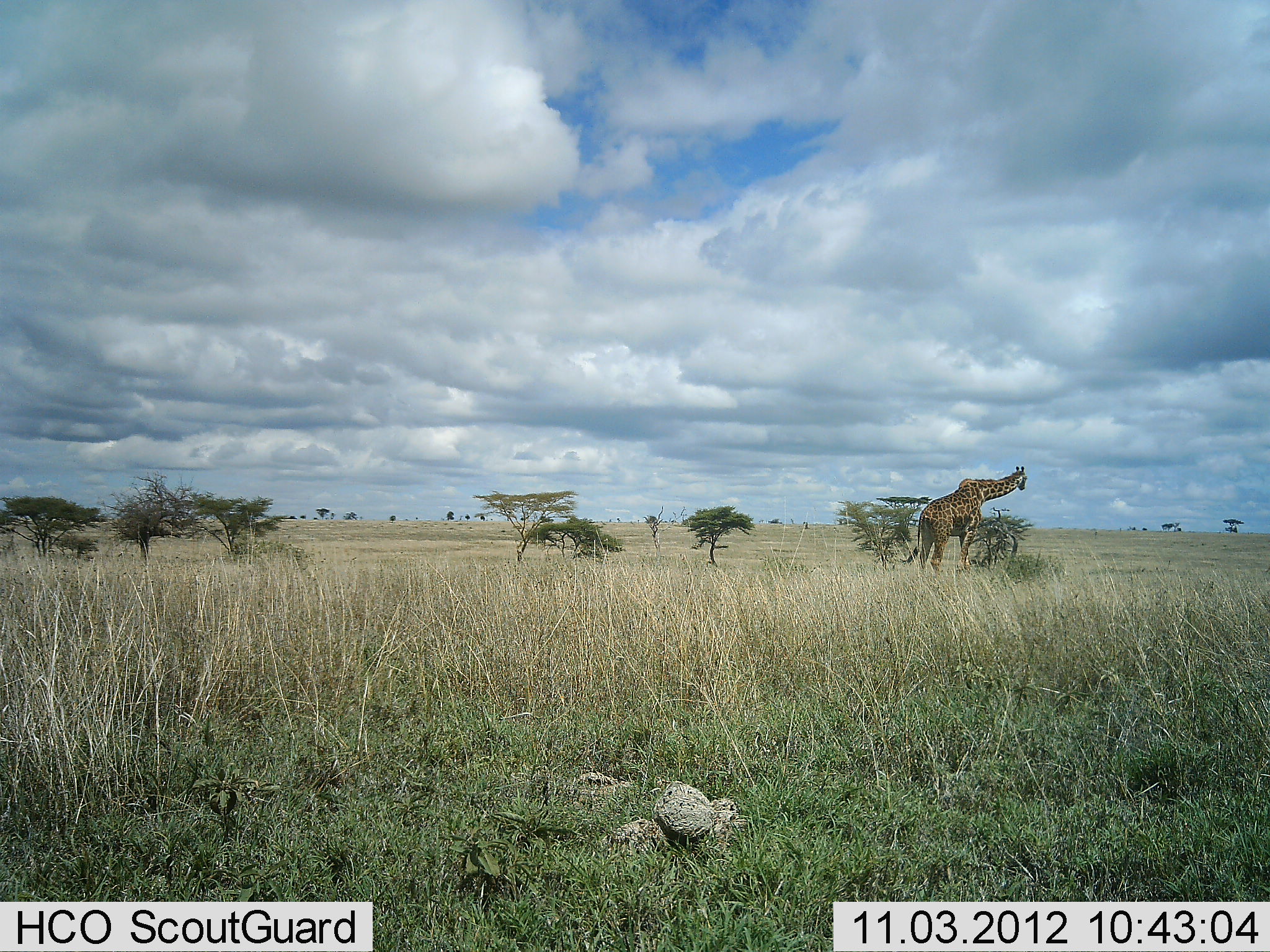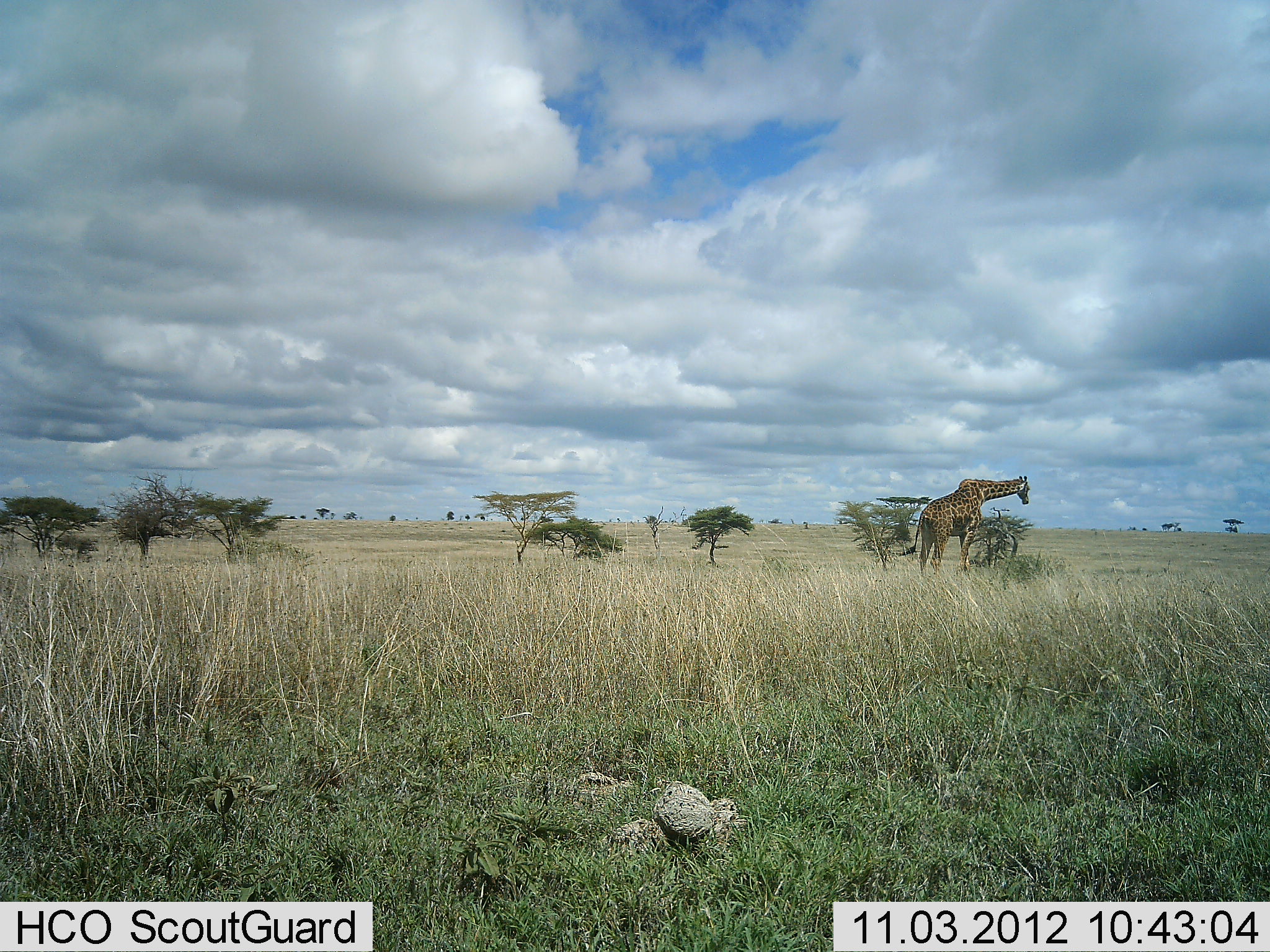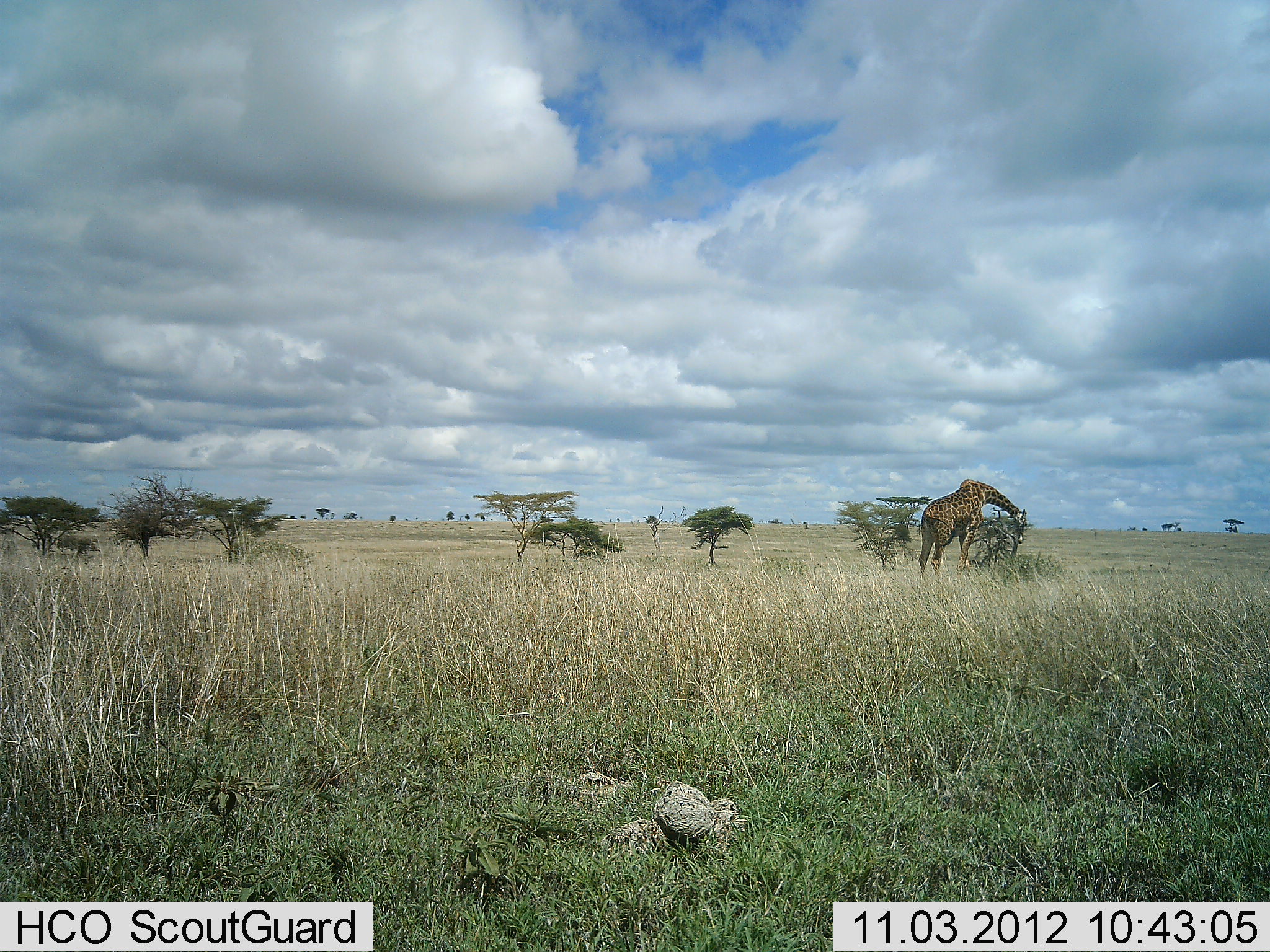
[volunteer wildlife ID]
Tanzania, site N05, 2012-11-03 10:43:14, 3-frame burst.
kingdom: Animalia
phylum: Chordata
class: Mammalia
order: Artiodactyla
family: Giraffidae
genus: Giraffa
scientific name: Giraffa camelopardalis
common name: giraffe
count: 1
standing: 30%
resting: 10%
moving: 10%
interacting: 0%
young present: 0%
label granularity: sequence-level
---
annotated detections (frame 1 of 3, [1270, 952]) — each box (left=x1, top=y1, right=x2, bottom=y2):
animal: (left=907, top=466, right=1028, bottom=576)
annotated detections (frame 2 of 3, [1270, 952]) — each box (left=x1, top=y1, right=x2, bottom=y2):
animal: (left=898, top=475, right=1031, bottom=575)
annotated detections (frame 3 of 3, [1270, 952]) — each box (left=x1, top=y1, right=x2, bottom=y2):
animal: (left=918, top=478, right=1027, bottom=576)